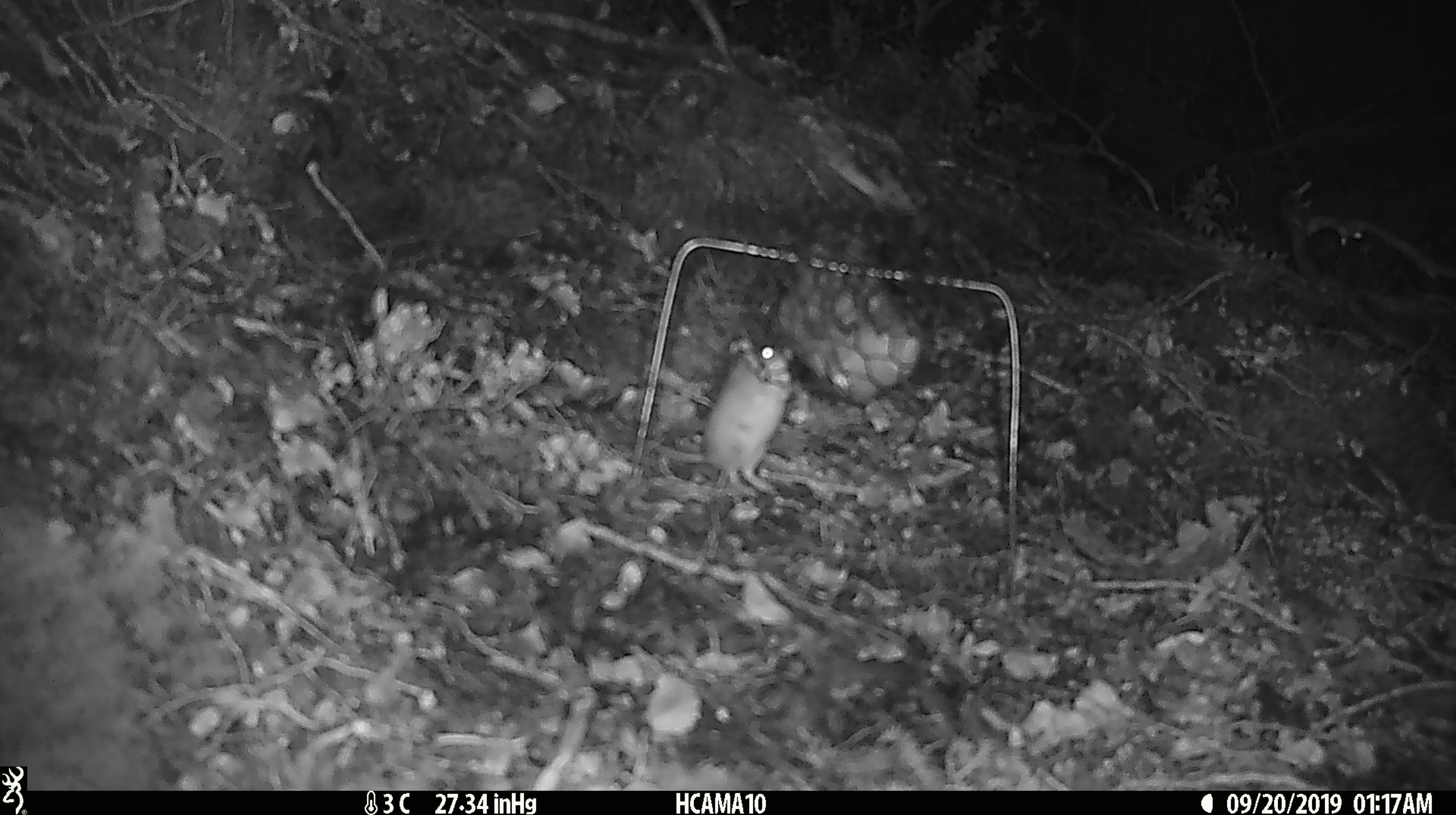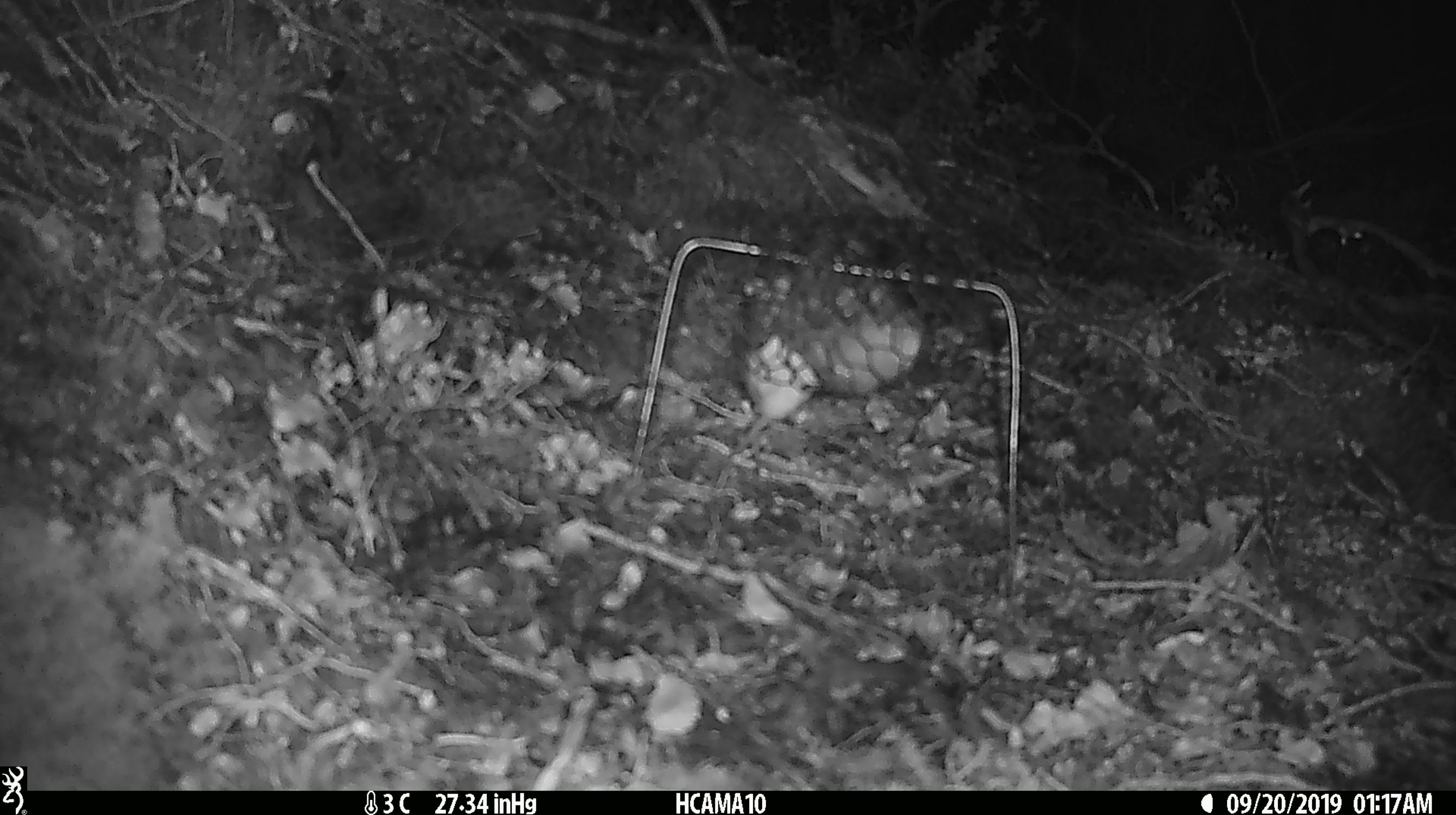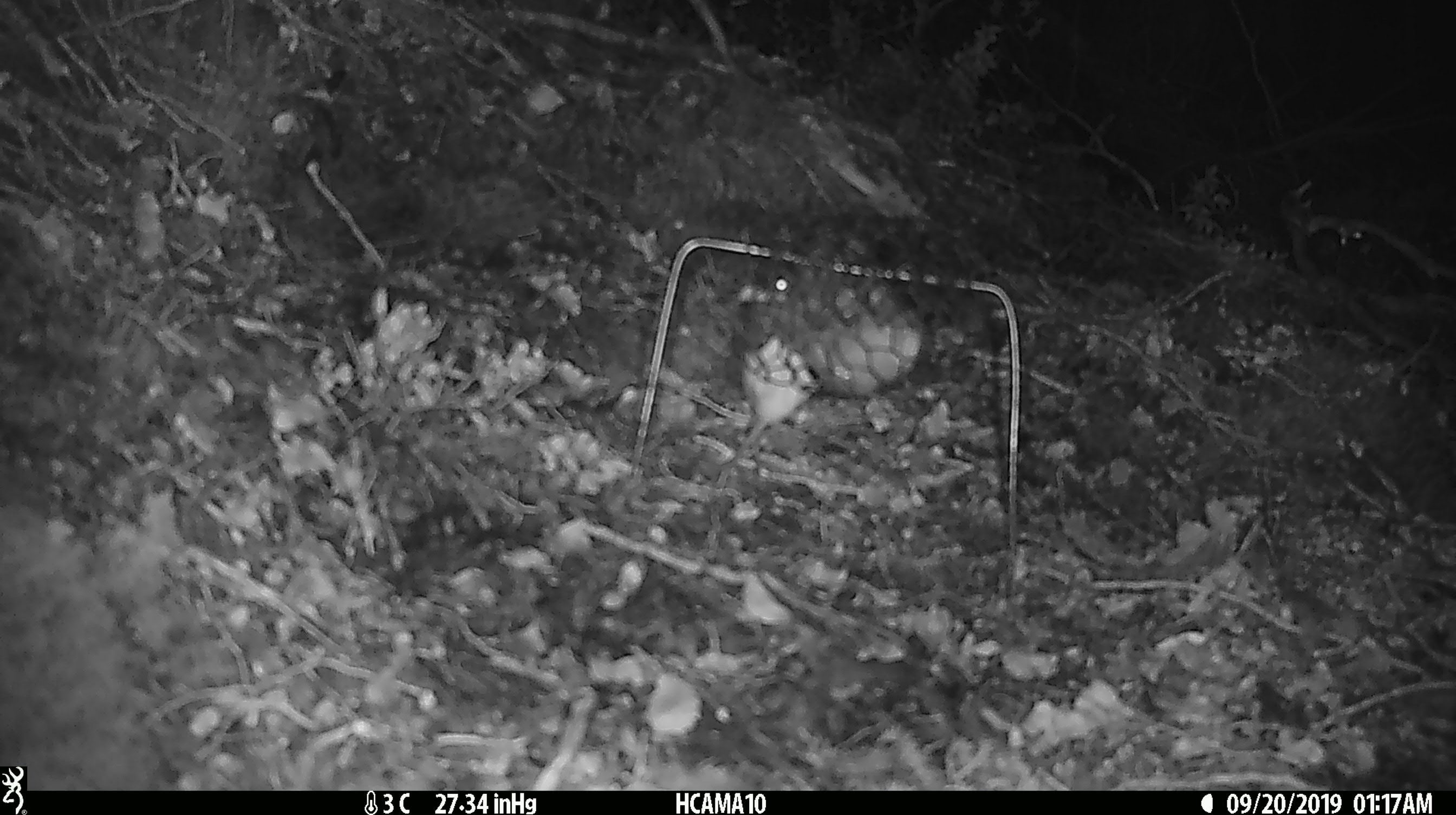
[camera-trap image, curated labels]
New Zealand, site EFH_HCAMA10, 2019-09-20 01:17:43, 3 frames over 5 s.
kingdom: Animalia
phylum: Chordata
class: Mammalia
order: Rodentia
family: Muridae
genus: Mus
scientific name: Mus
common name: mouse